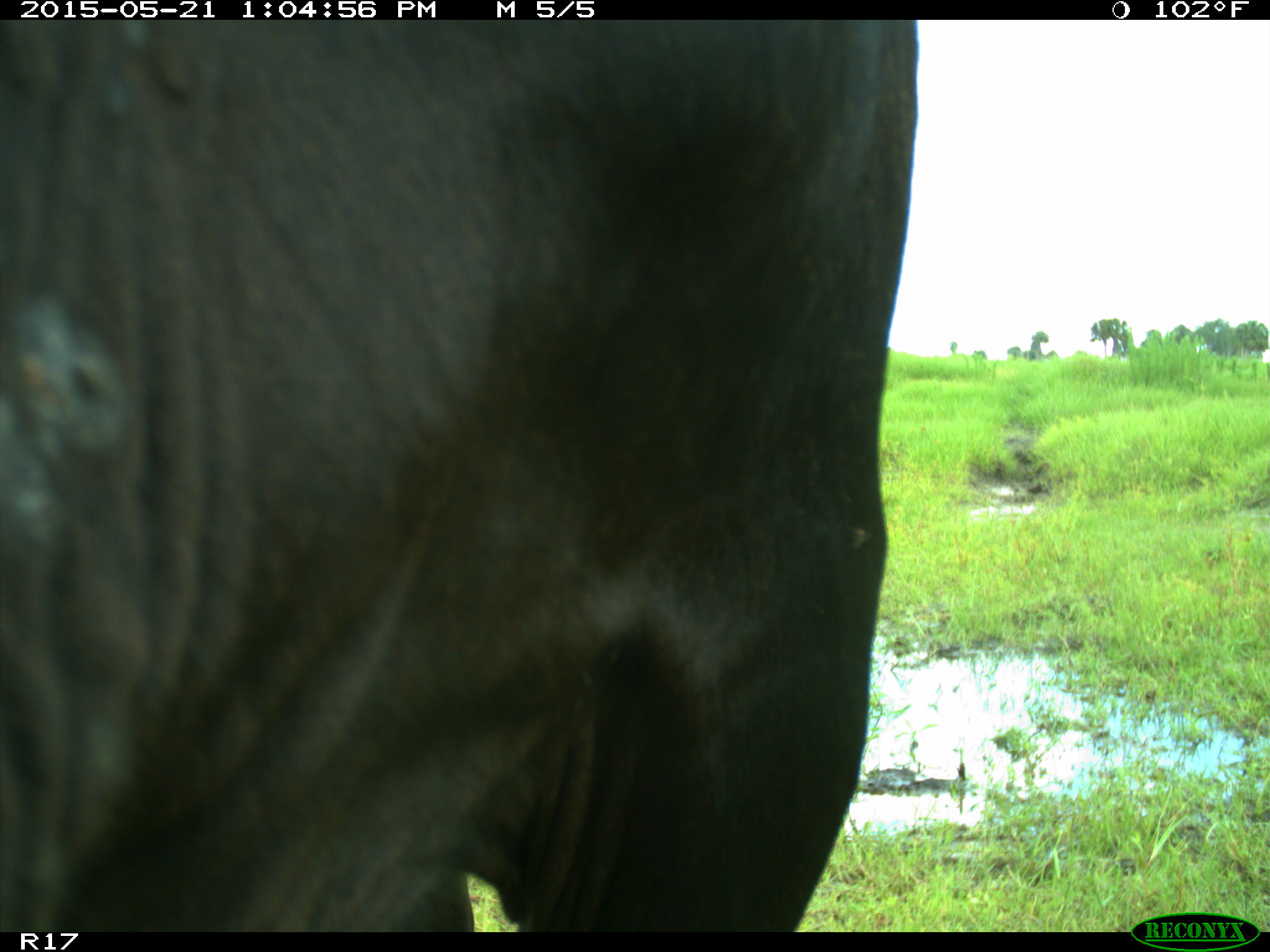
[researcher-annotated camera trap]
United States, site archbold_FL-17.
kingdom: Animalia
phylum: Chordata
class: Mammalia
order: Artiodactyla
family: Bovidae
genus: Bos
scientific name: Bos taurus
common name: domestic cow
Bos taurus (domestic cow).